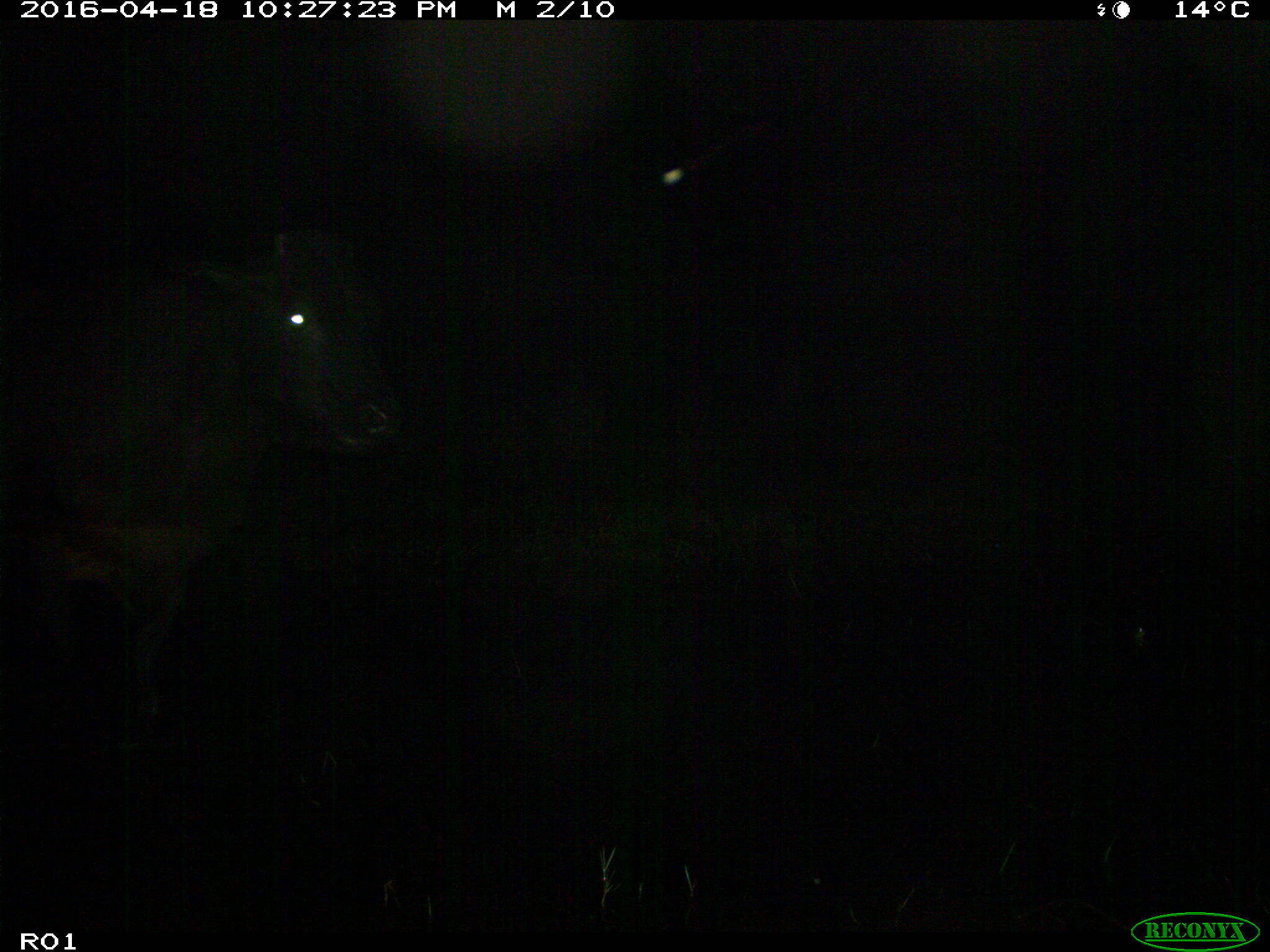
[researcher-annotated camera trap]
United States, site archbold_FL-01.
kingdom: Animalia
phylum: Chordata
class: Mammalia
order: Artiodactyla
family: Bovidae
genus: Bos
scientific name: Bos taurus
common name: domestic cow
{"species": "Bos taurus (domestic cow)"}